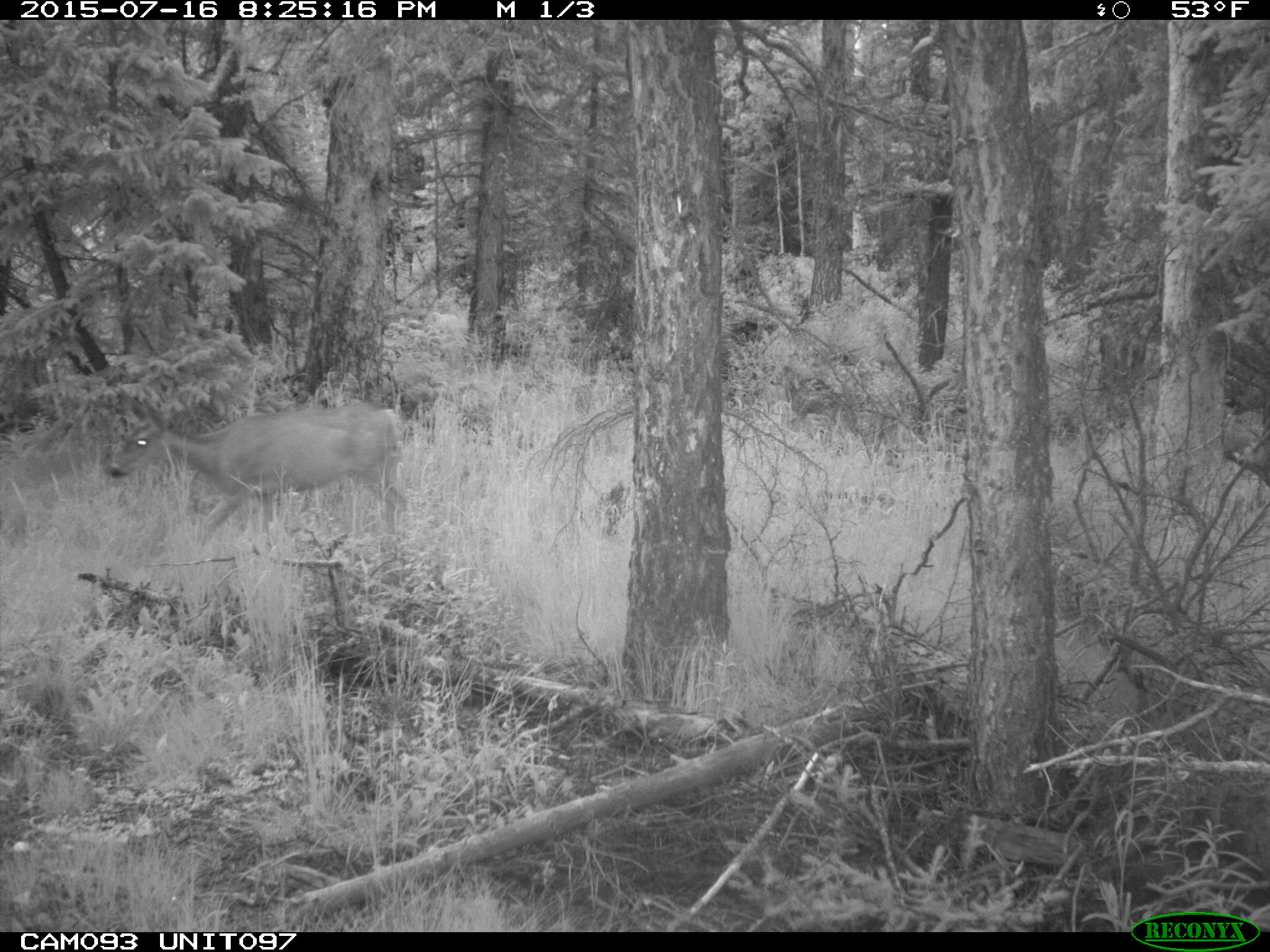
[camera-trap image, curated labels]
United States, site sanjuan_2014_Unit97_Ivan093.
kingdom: Animalia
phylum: Chordata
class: Mammalia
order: Artiodactyla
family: Cervidae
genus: Odocoileus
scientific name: Odocoileus hemionus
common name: mule deer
Odocoileus hemionus (mule deer).